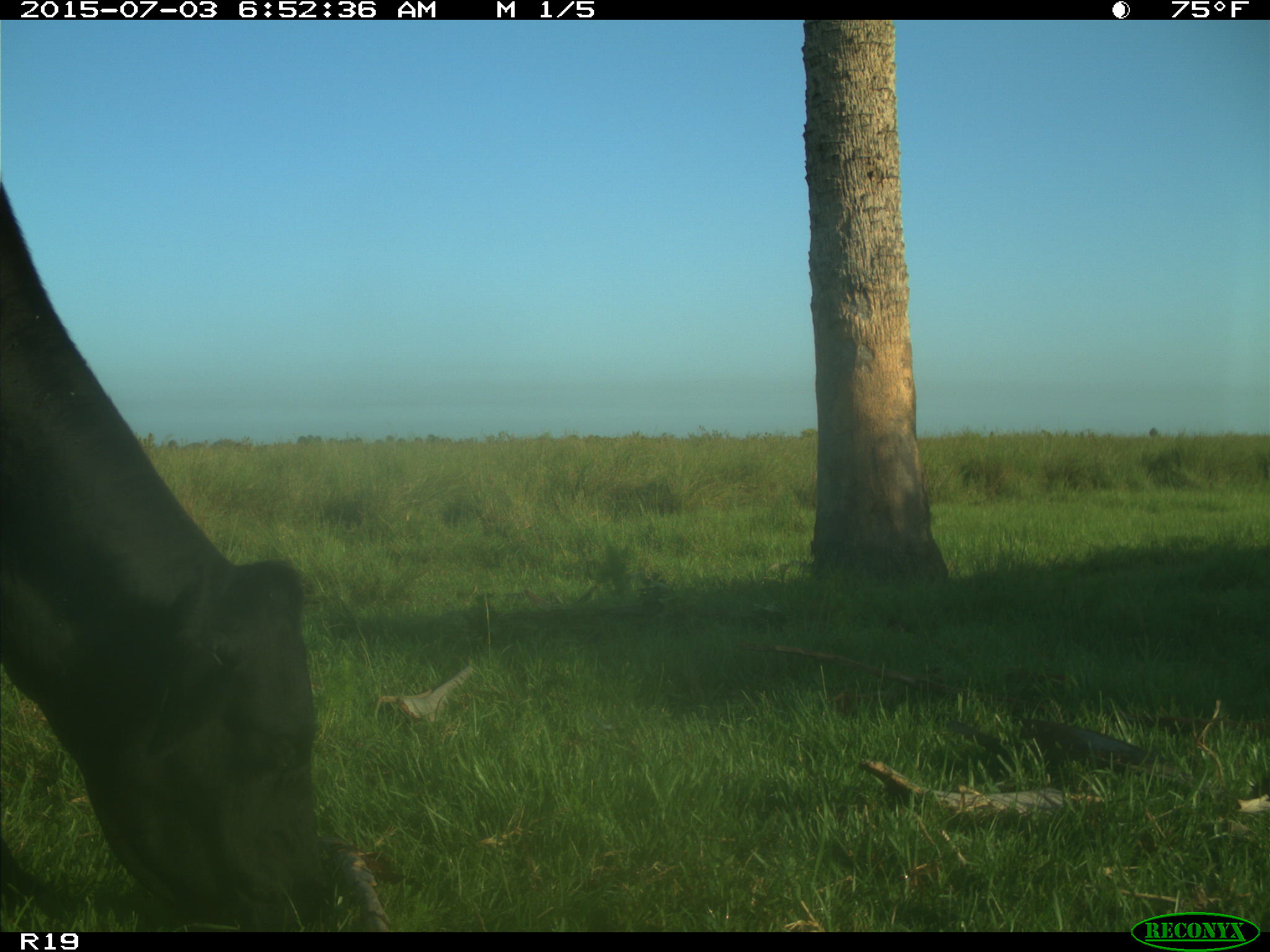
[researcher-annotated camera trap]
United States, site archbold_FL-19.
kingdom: Animalia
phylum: Chordata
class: Mammalia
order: Artiodactyla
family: Bovidae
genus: Bos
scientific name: Bos taurus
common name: domestic cow